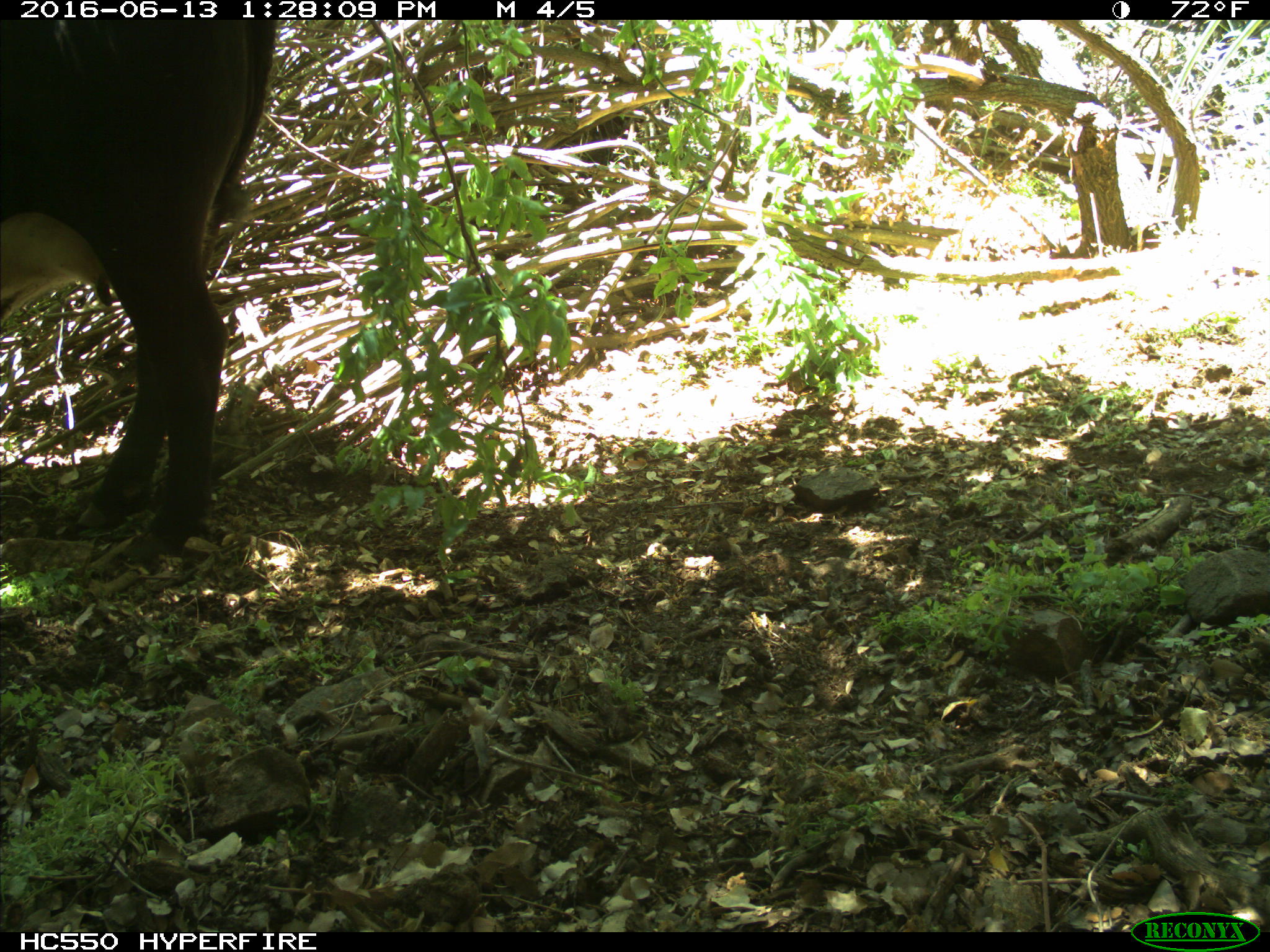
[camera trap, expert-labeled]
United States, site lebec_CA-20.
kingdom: Animalia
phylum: Chordata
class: Mammalia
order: Artiodactyla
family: Bovidae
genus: Bos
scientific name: Bos taurus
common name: domestic cow